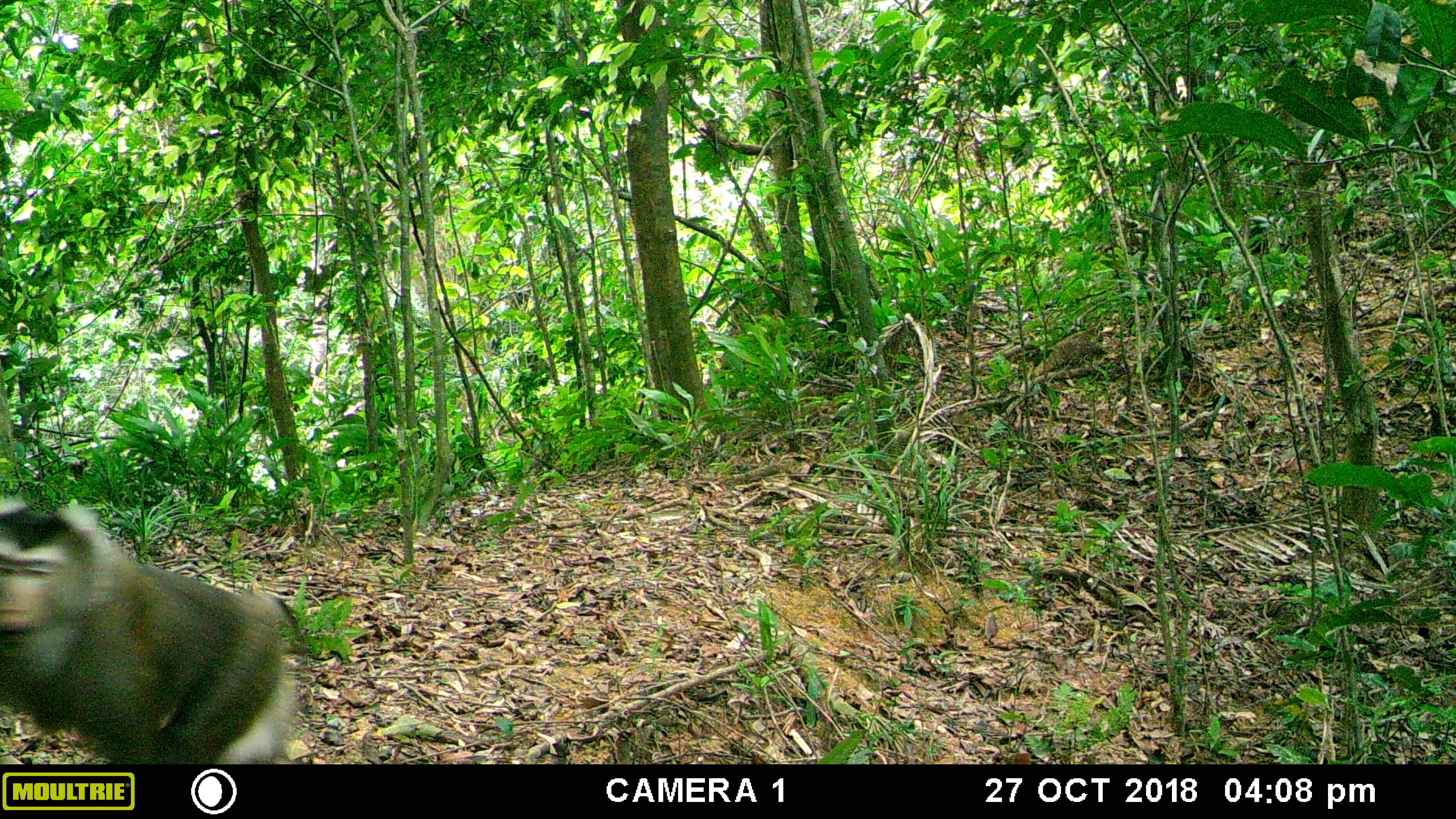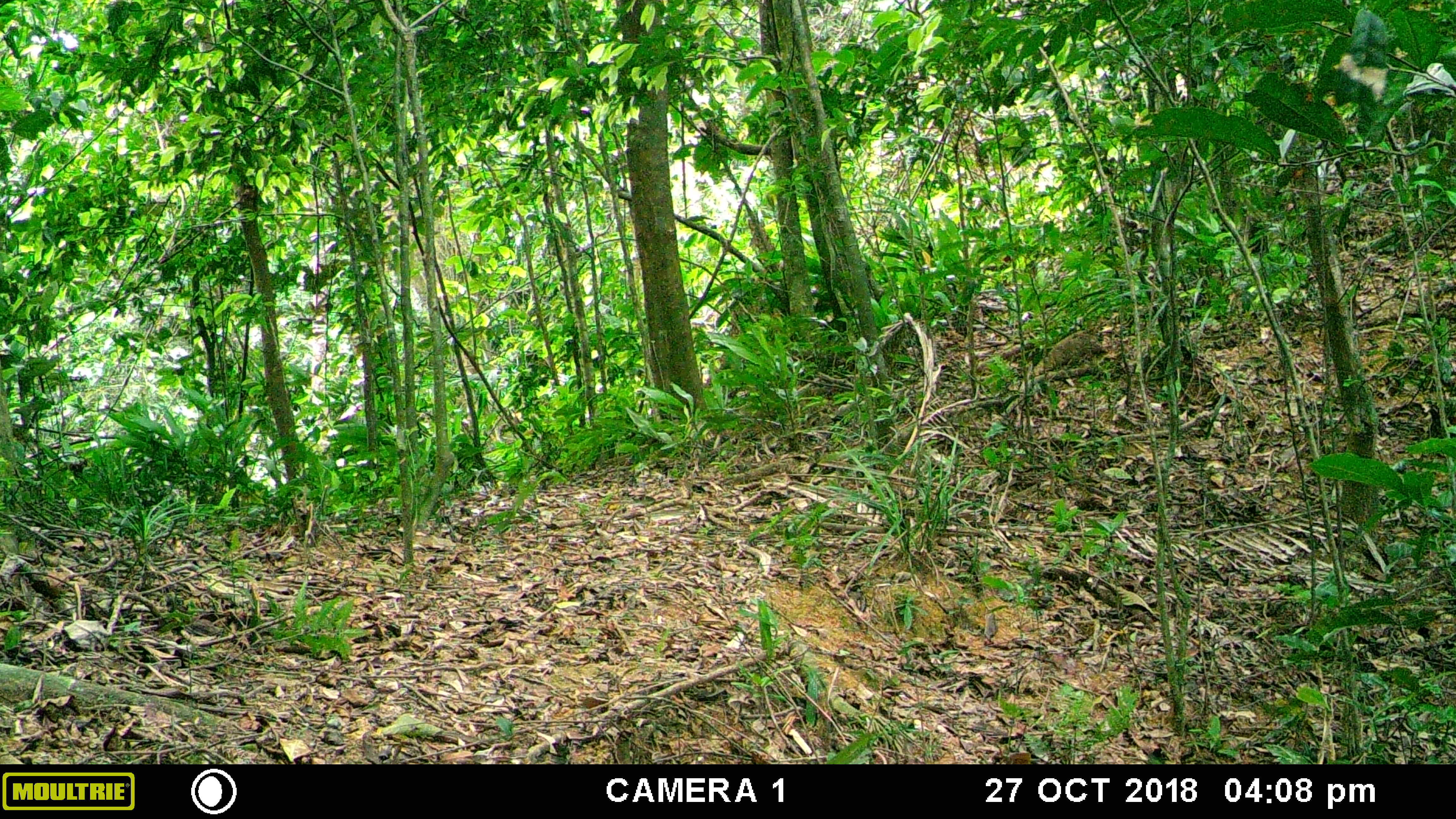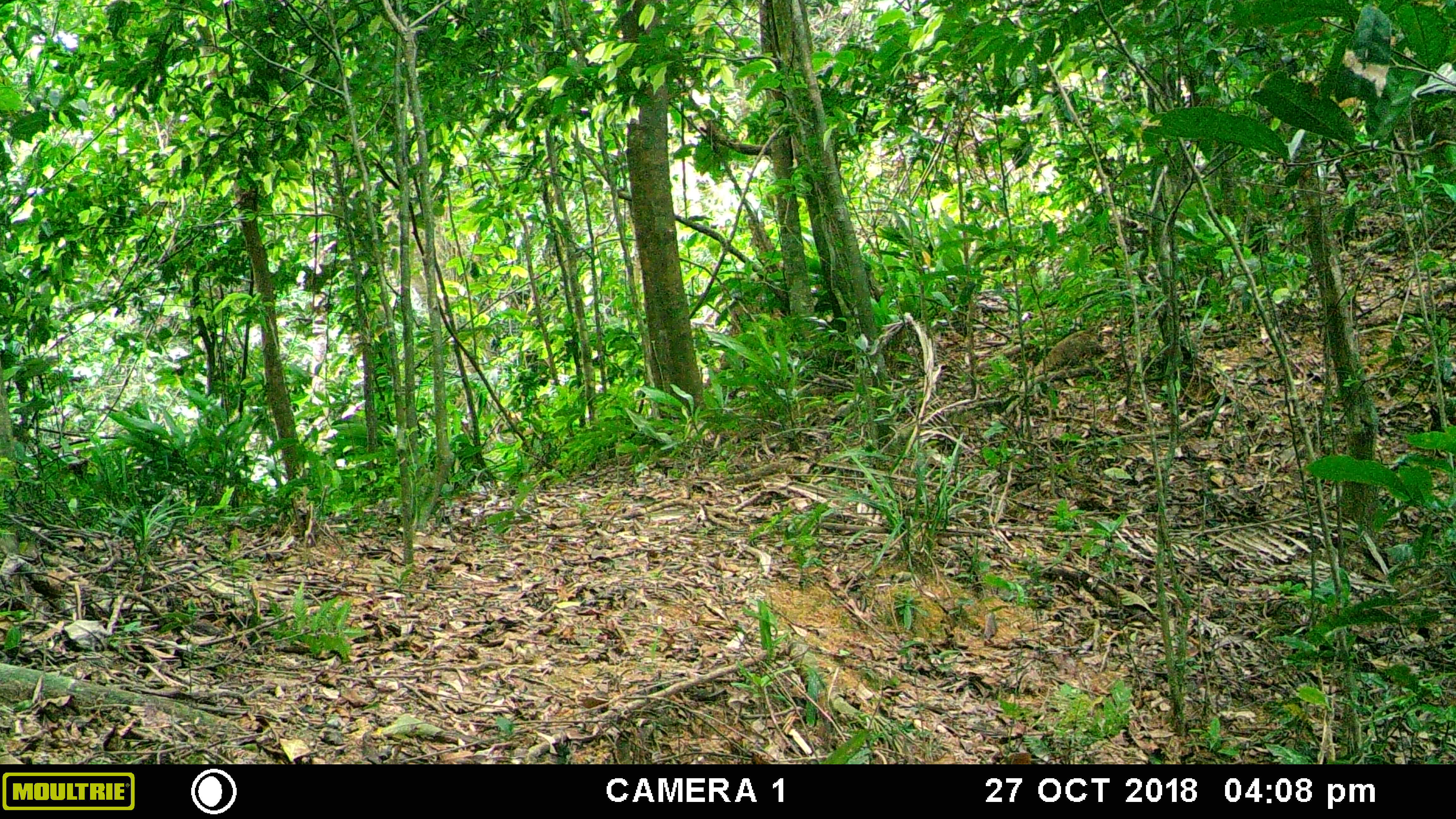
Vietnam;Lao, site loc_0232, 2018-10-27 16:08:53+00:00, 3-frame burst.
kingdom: Animalia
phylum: Chordata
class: Mammalia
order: Primates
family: Cercopithecidae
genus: Macaca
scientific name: Macaca nemestrina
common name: pig-tailed macaque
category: pig tailed macaque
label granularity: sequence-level